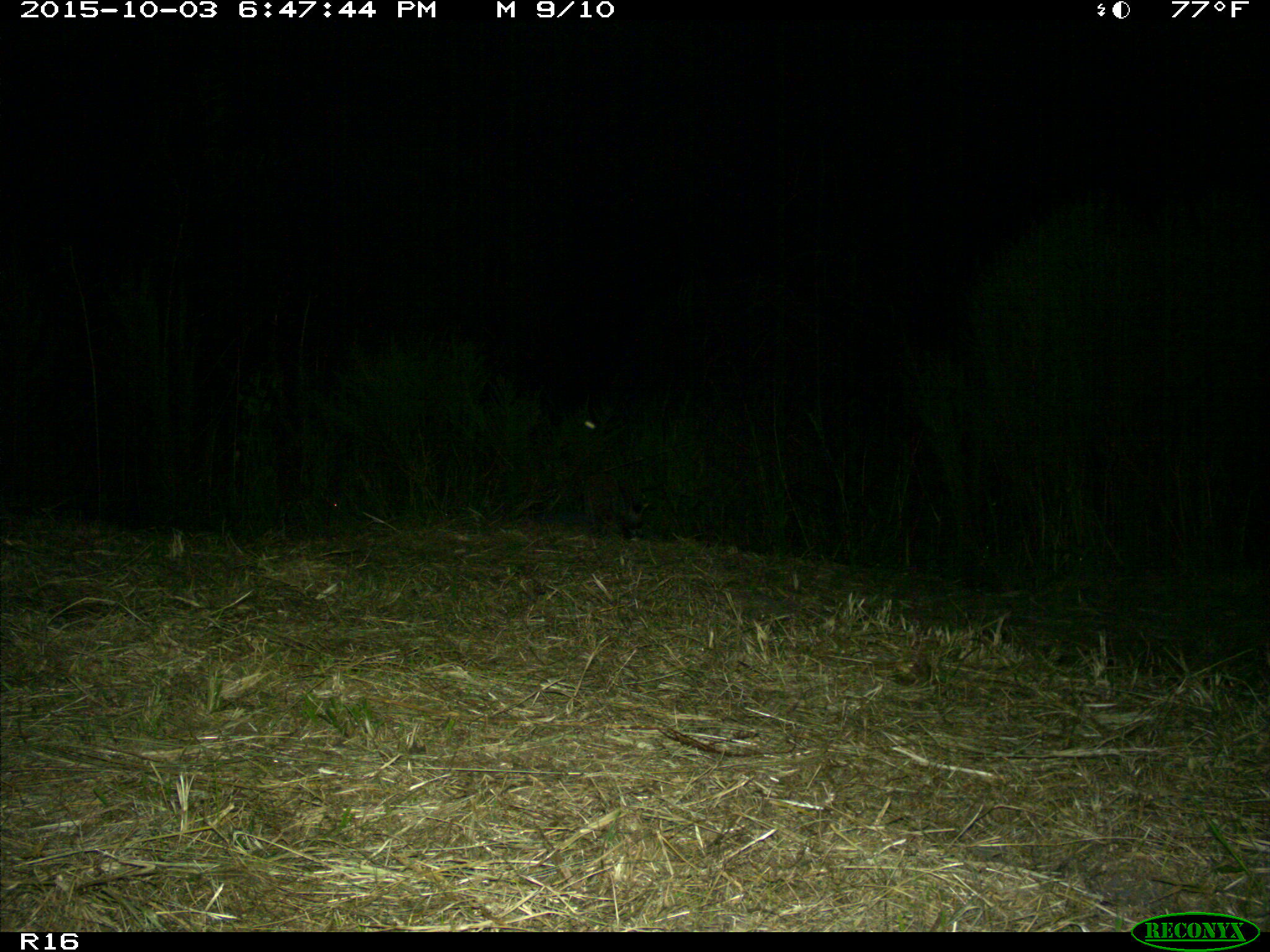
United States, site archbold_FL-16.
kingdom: Animalia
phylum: Chordata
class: Mammalia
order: Carnivora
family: Procyonidae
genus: Procyon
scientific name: Procyon lotor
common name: common raccoon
Procyon lotor (common raccoon).